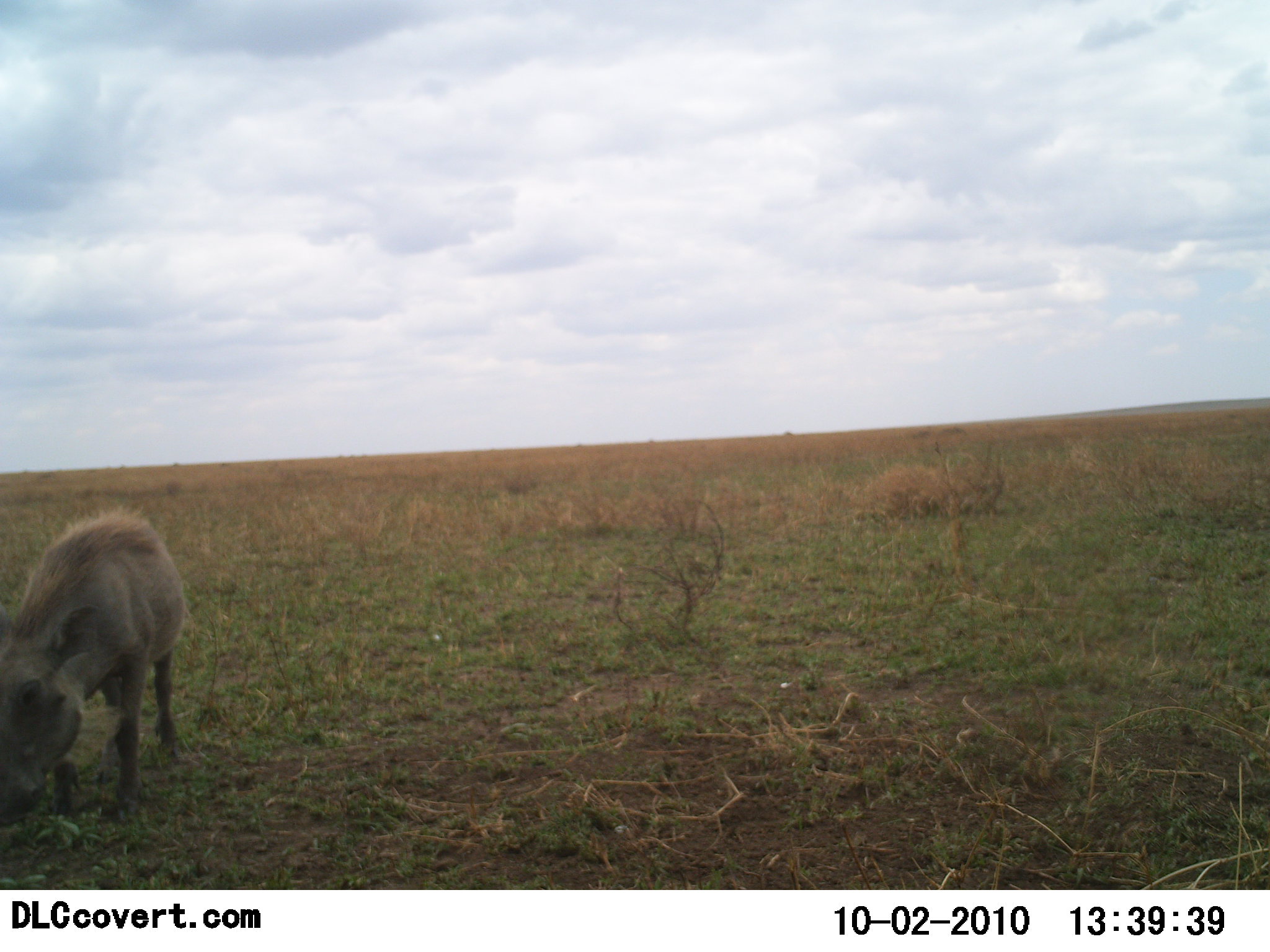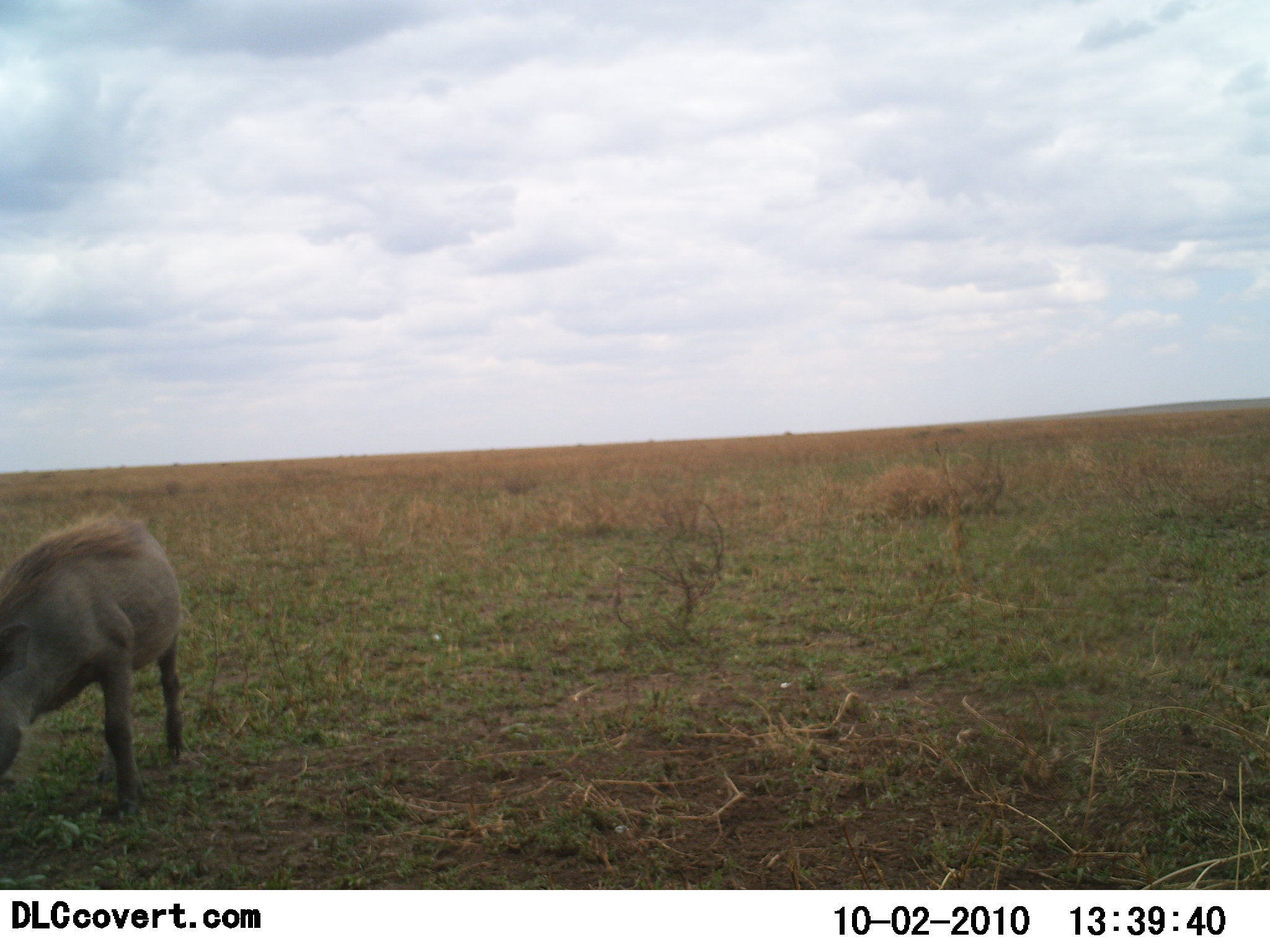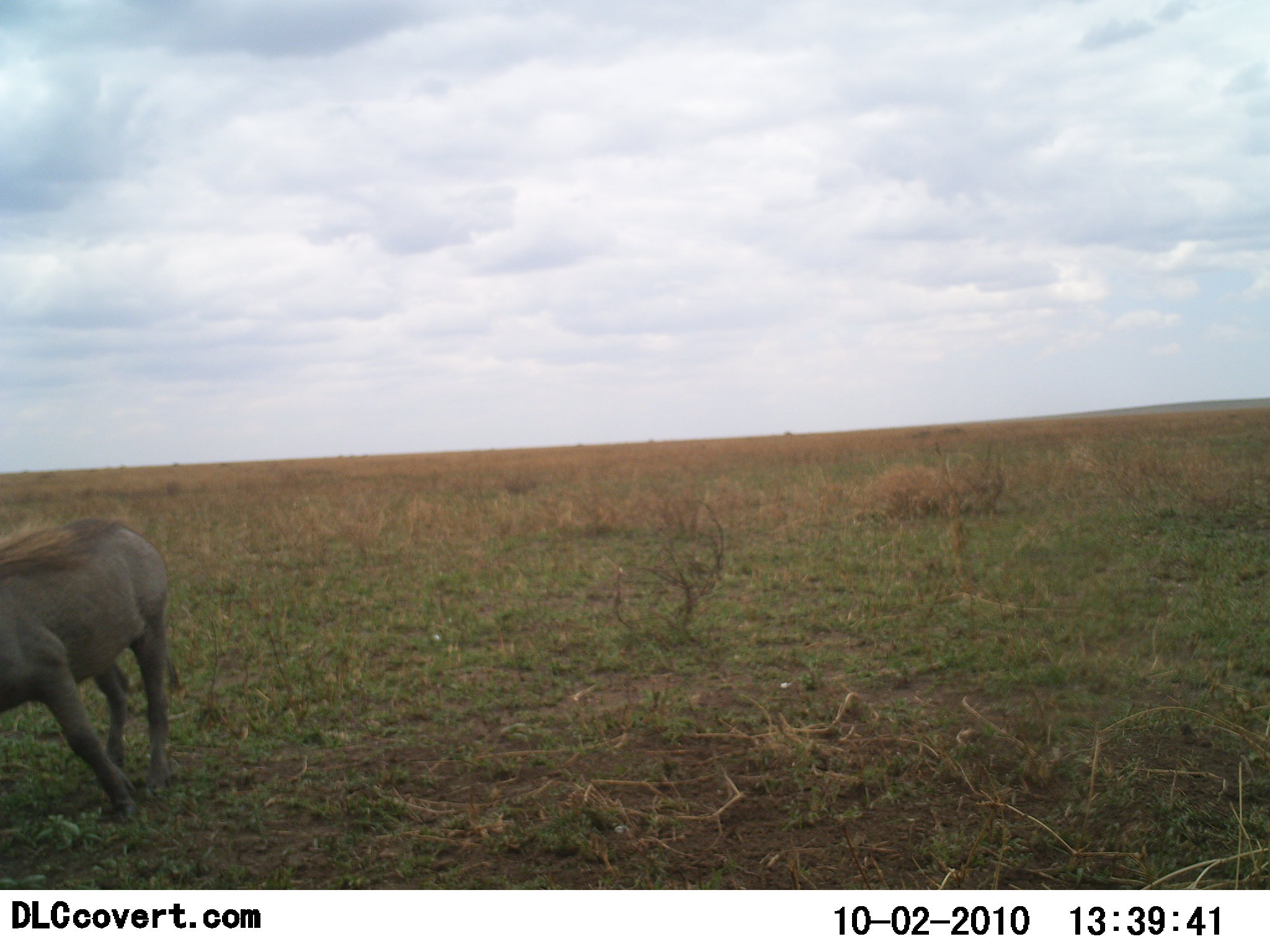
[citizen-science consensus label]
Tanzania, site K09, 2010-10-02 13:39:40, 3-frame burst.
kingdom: Animalia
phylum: Chordata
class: Mammalia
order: Artiodactyla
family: Suidae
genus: Phacochoerus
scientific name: Phacochoerus africanus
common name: warthog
Warthog (Phacochoerus africanus), count 1. Behavior (volunteer vote fractions): standing 29%, resting 0%, moving 24%, interacting 0%. Young present (vote fraction): 0%. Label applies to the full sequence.